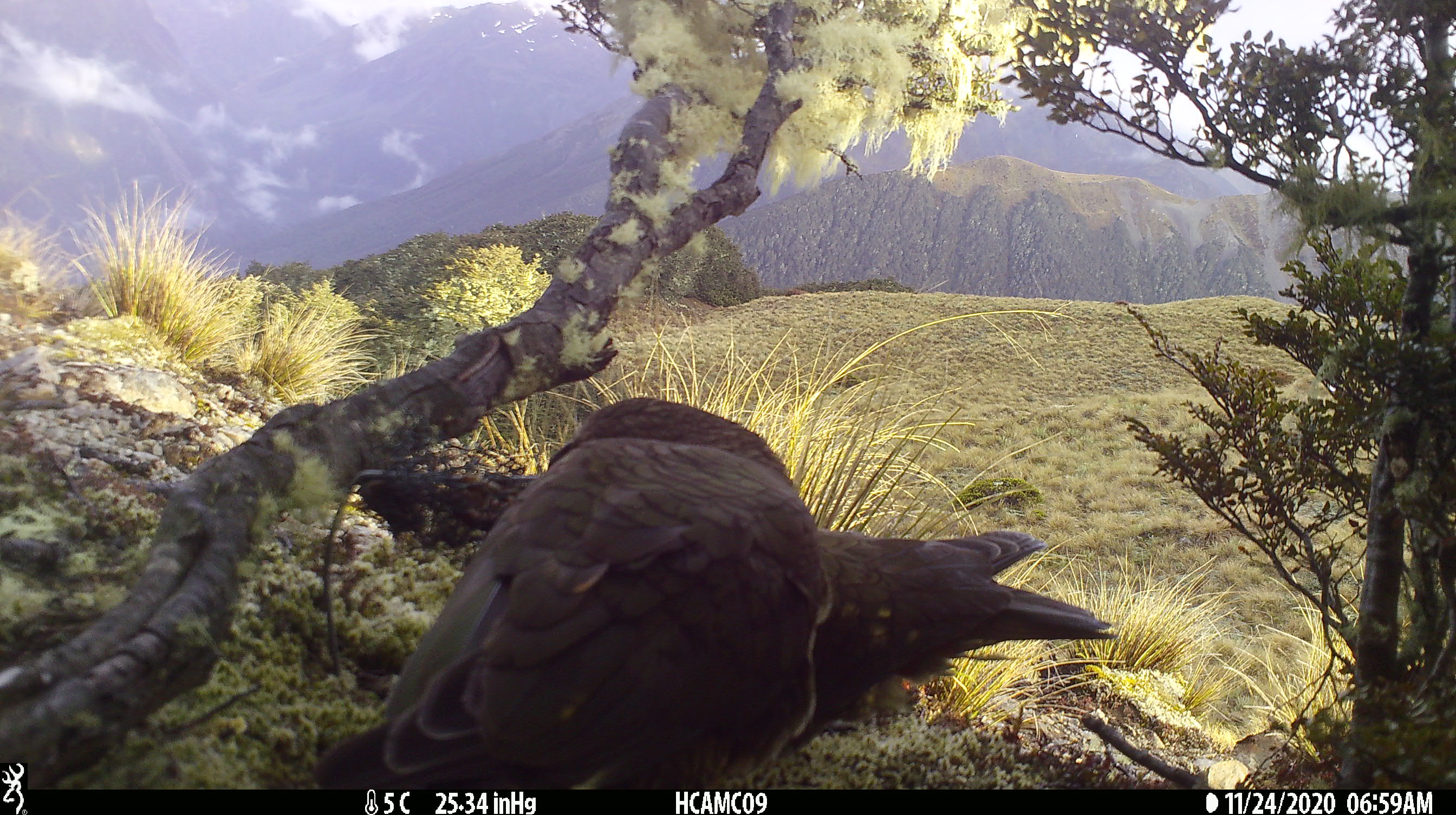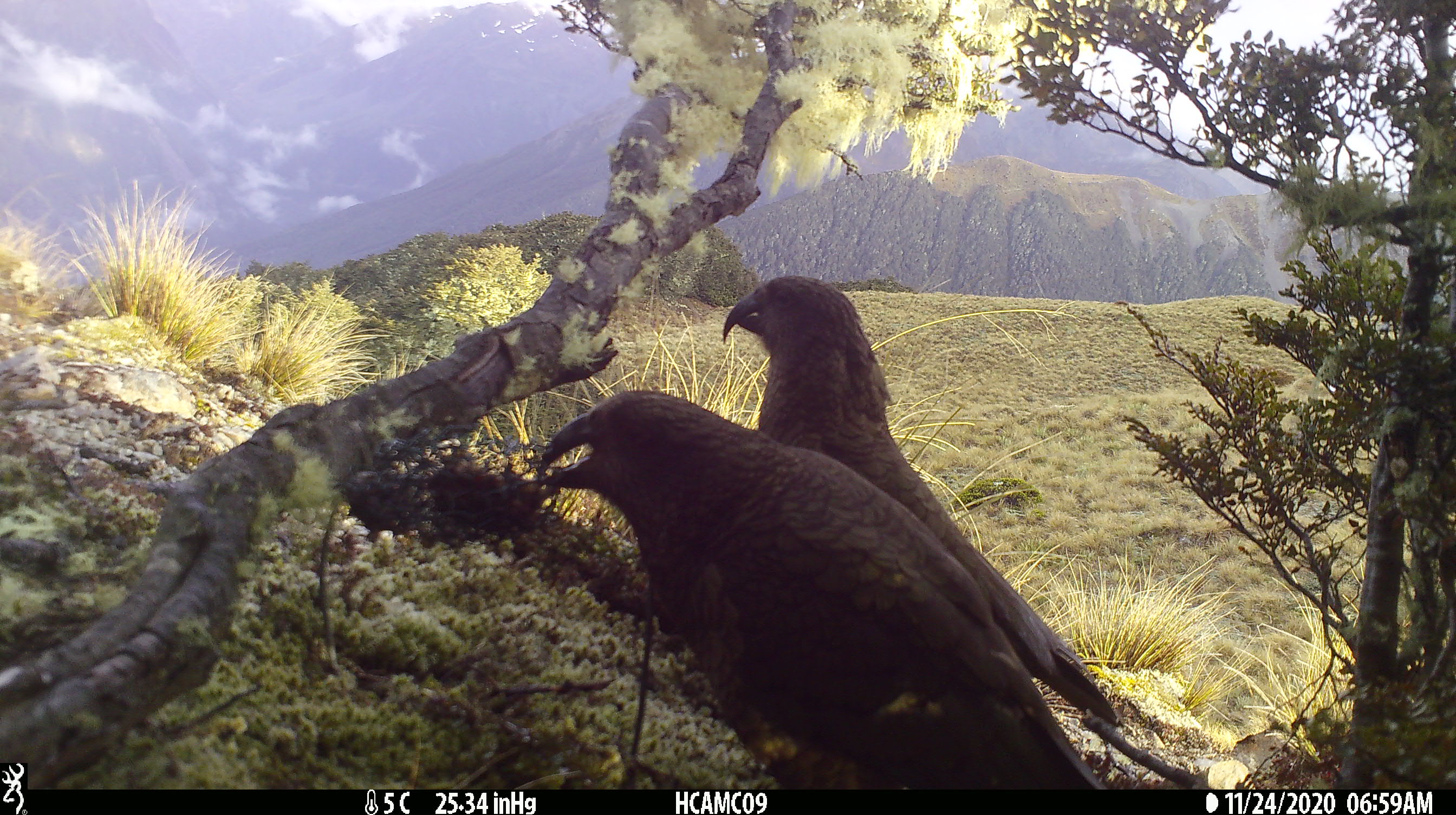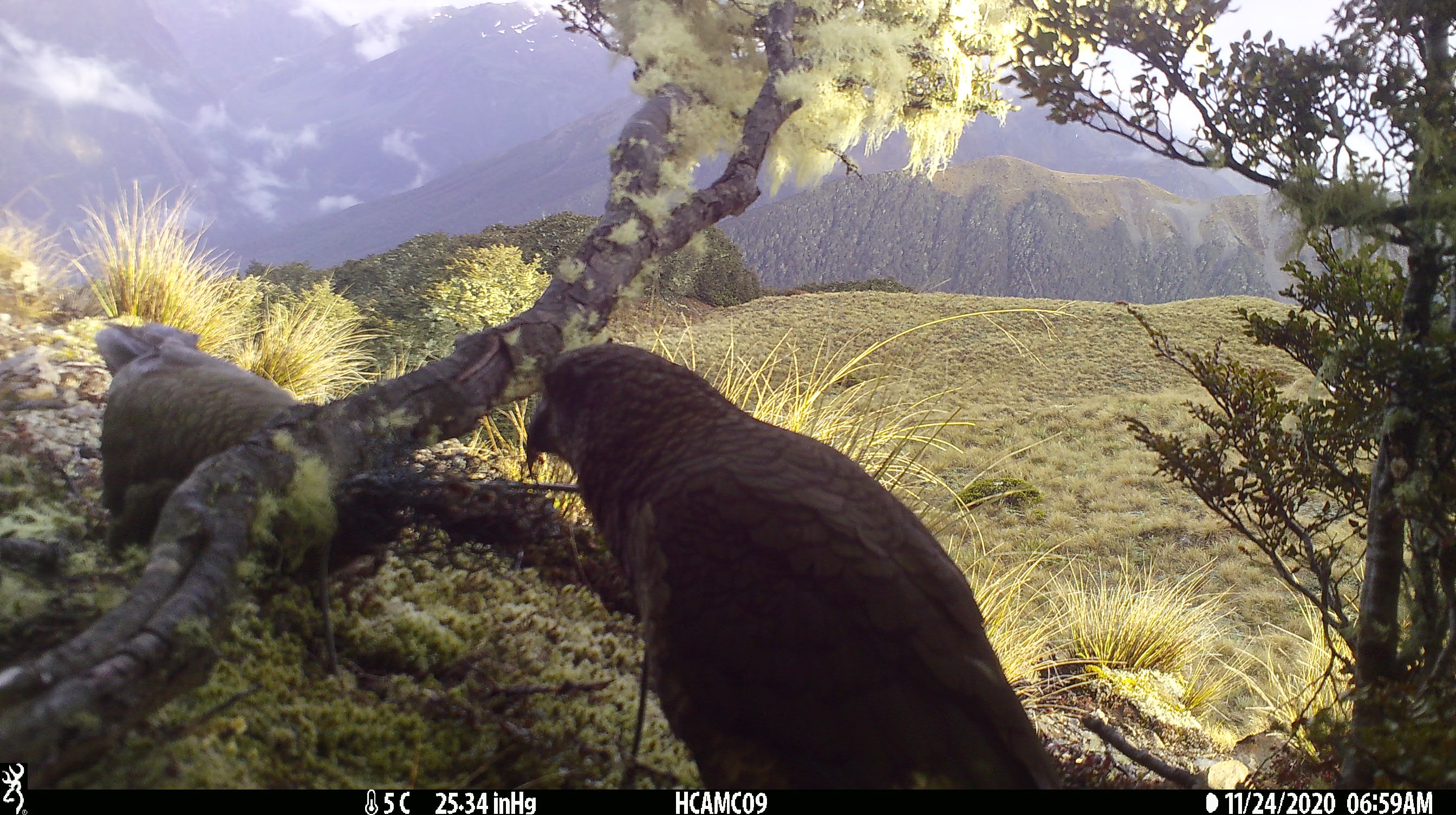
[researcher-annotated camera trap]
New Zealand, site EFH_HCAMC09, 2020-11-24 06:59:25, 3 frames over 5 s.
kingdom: Animalia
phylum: Chordata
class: Aves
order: Psittaciformes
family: Strigopidae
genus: Nestor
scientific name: Nestor notabilis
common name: kea